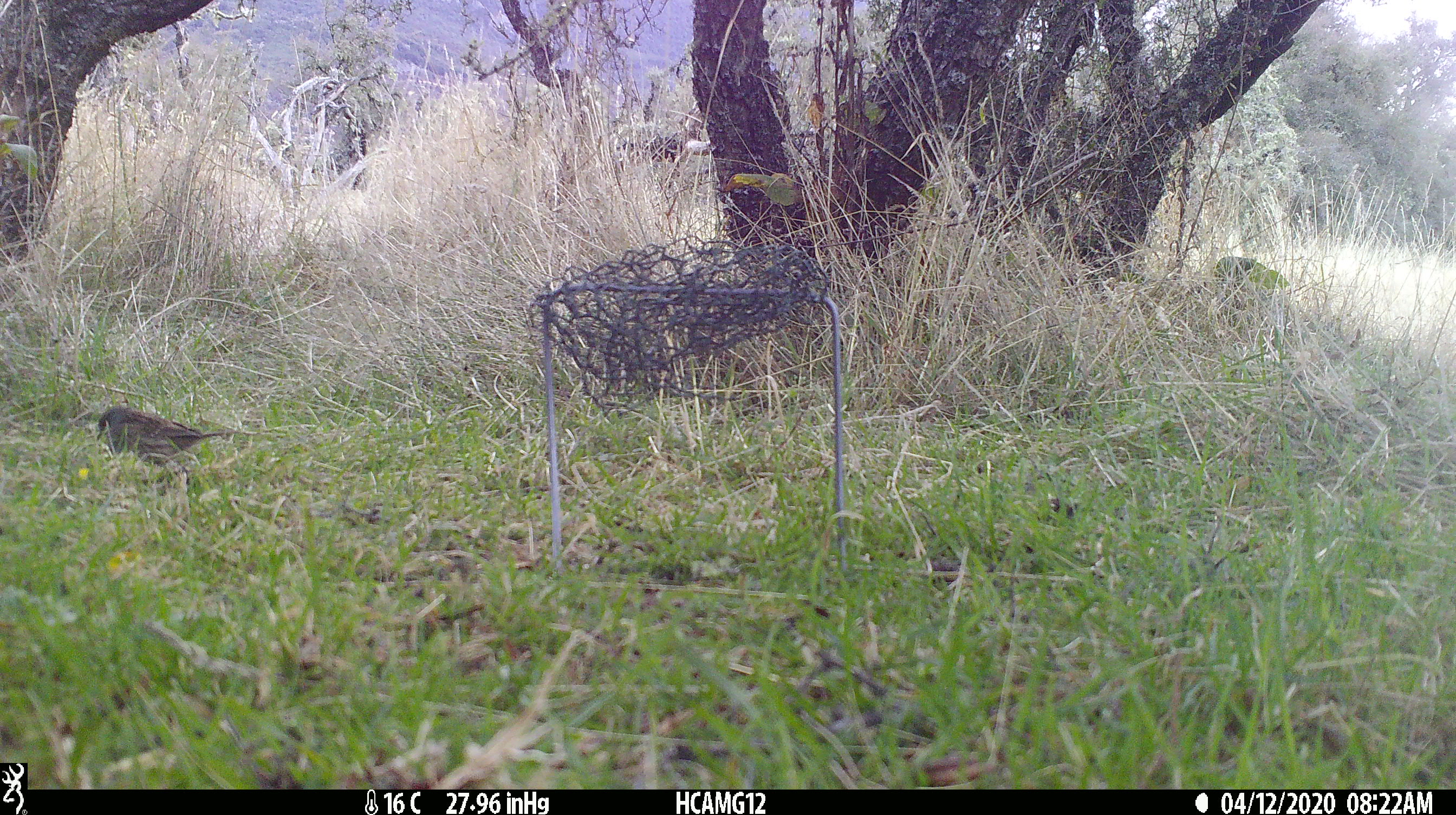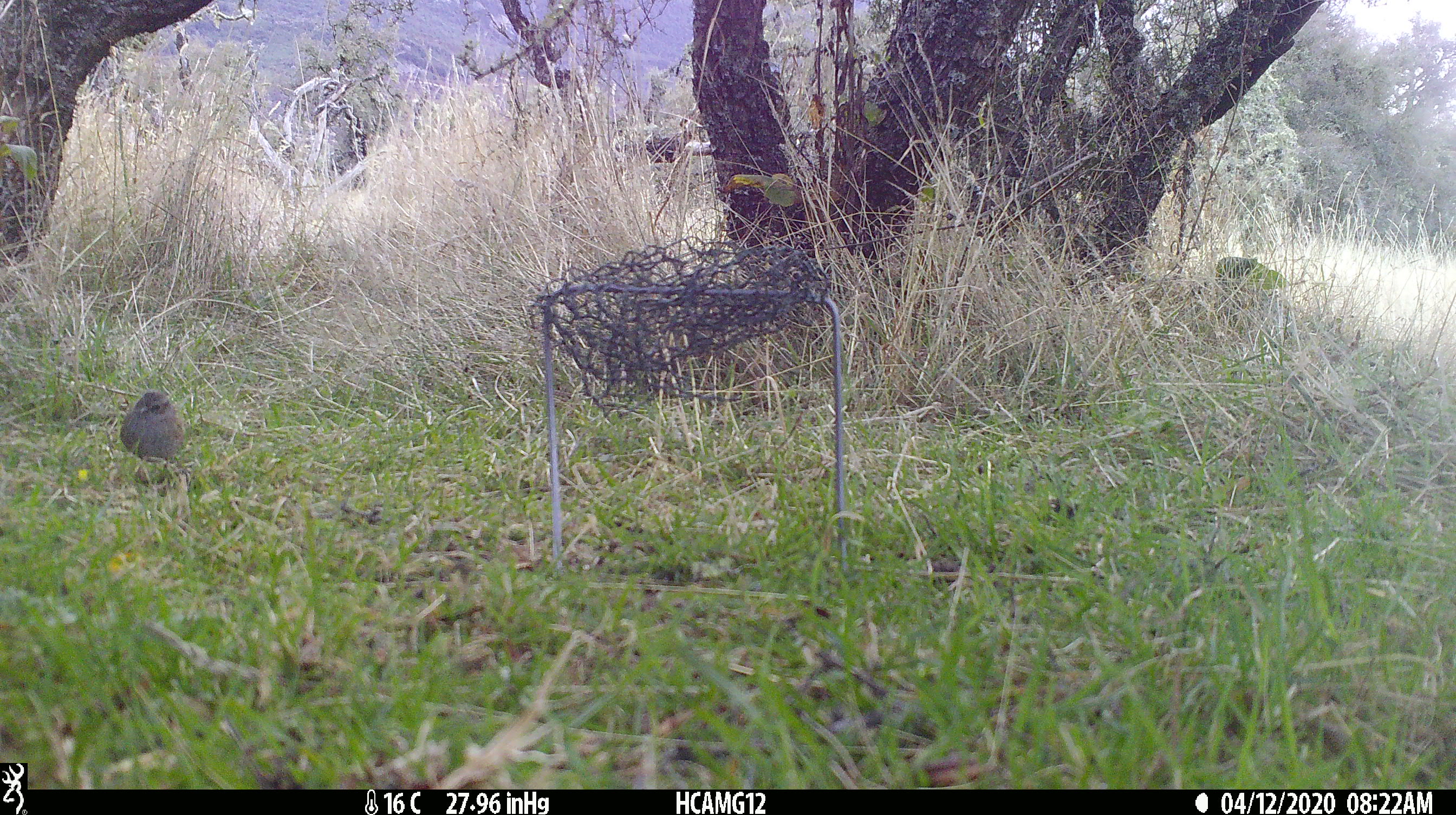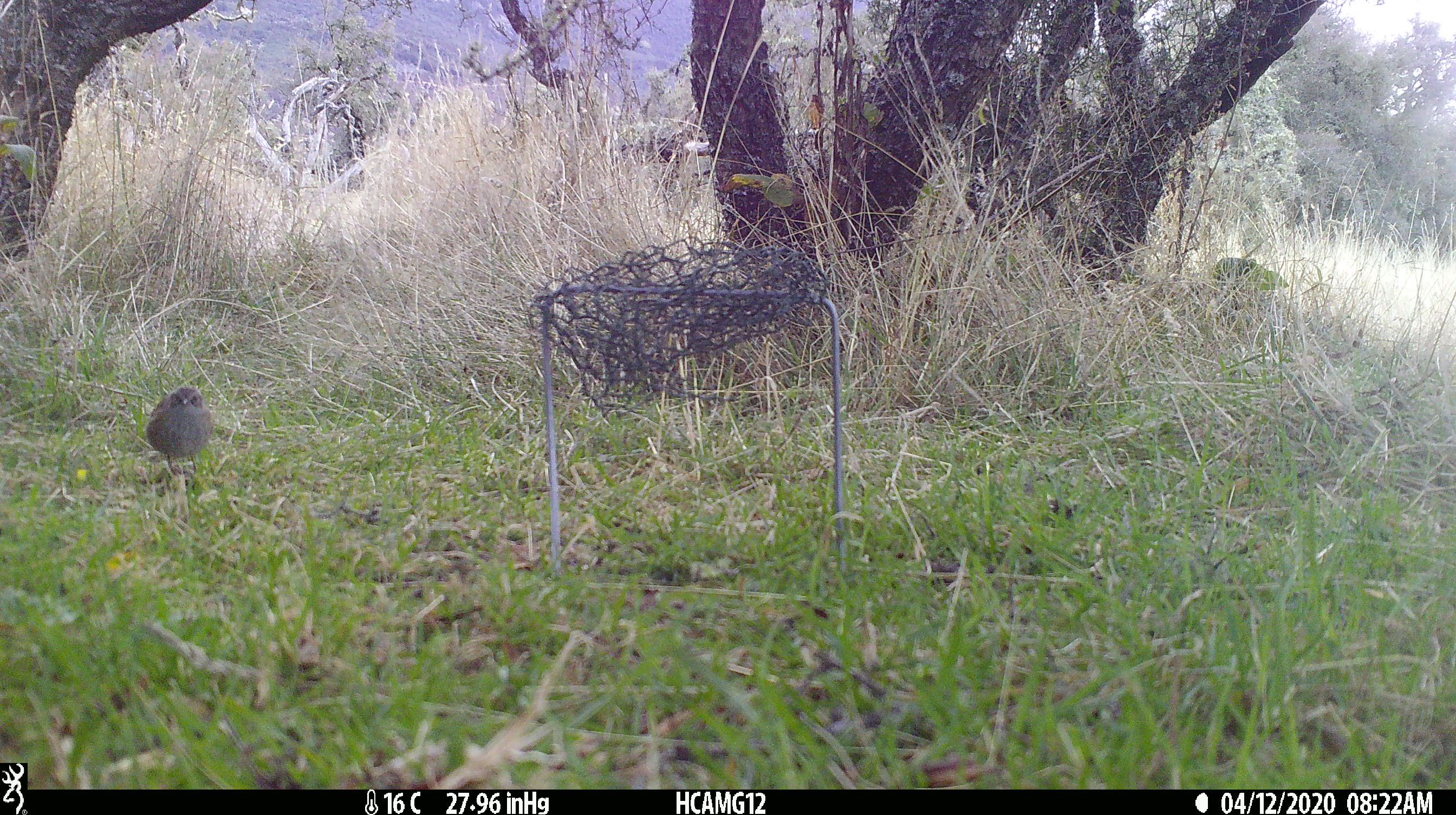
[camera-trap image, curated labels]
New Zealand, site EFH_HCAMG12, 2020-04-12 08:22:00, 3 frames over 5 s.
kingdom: Animalia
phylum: Chordata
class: Aves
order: Passeriformes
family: Prunellidae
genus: Prunella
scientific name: Prunella modularis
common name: dunnock